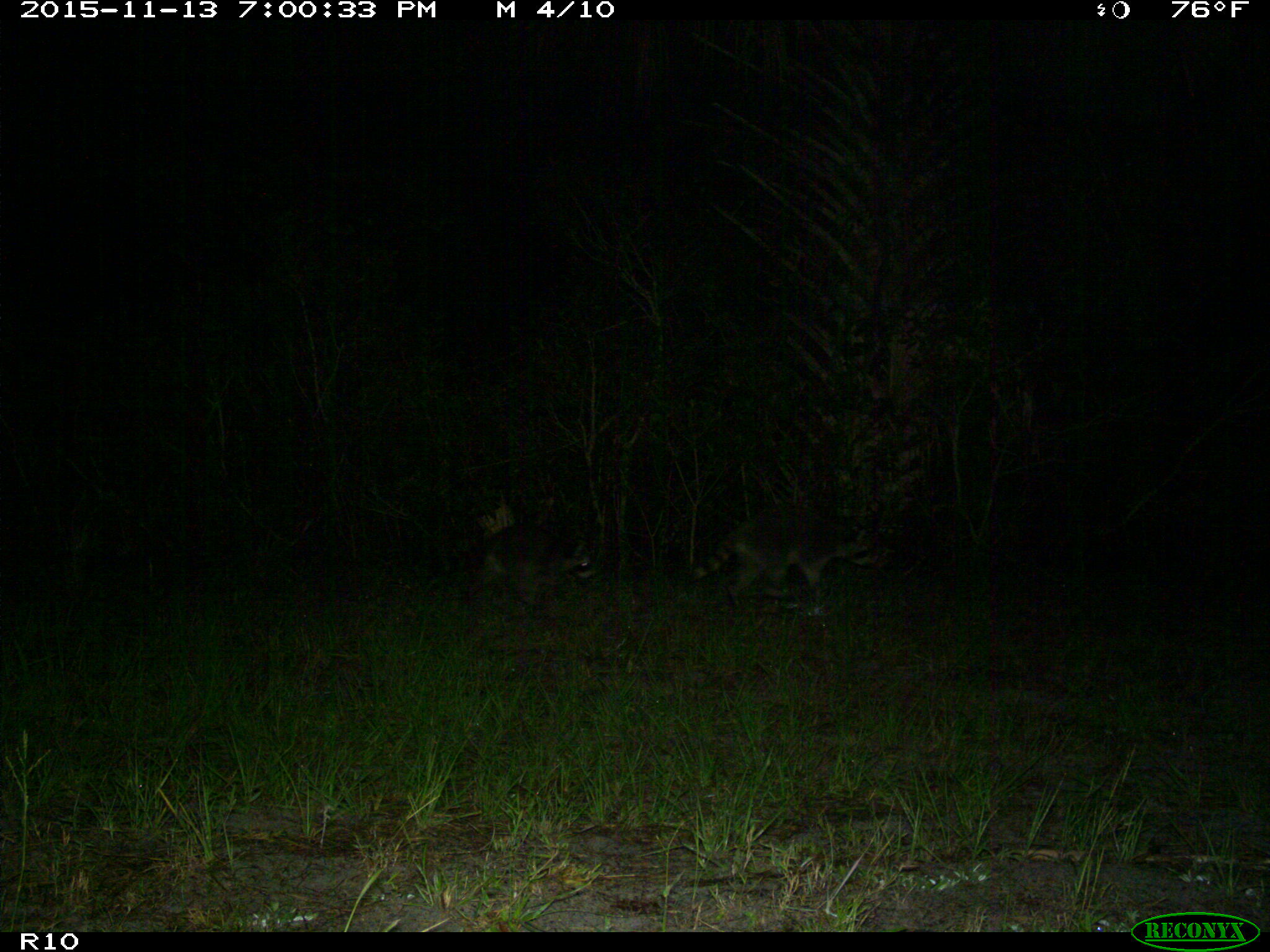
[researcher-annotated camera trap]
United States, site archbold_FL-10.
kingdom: Animalia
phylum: Chordata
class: Mammalia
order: Carnivora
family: Procyonidae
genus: Procyon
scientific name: Procyon lotor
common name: common raccoon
Procyon lotor (common raccoon).